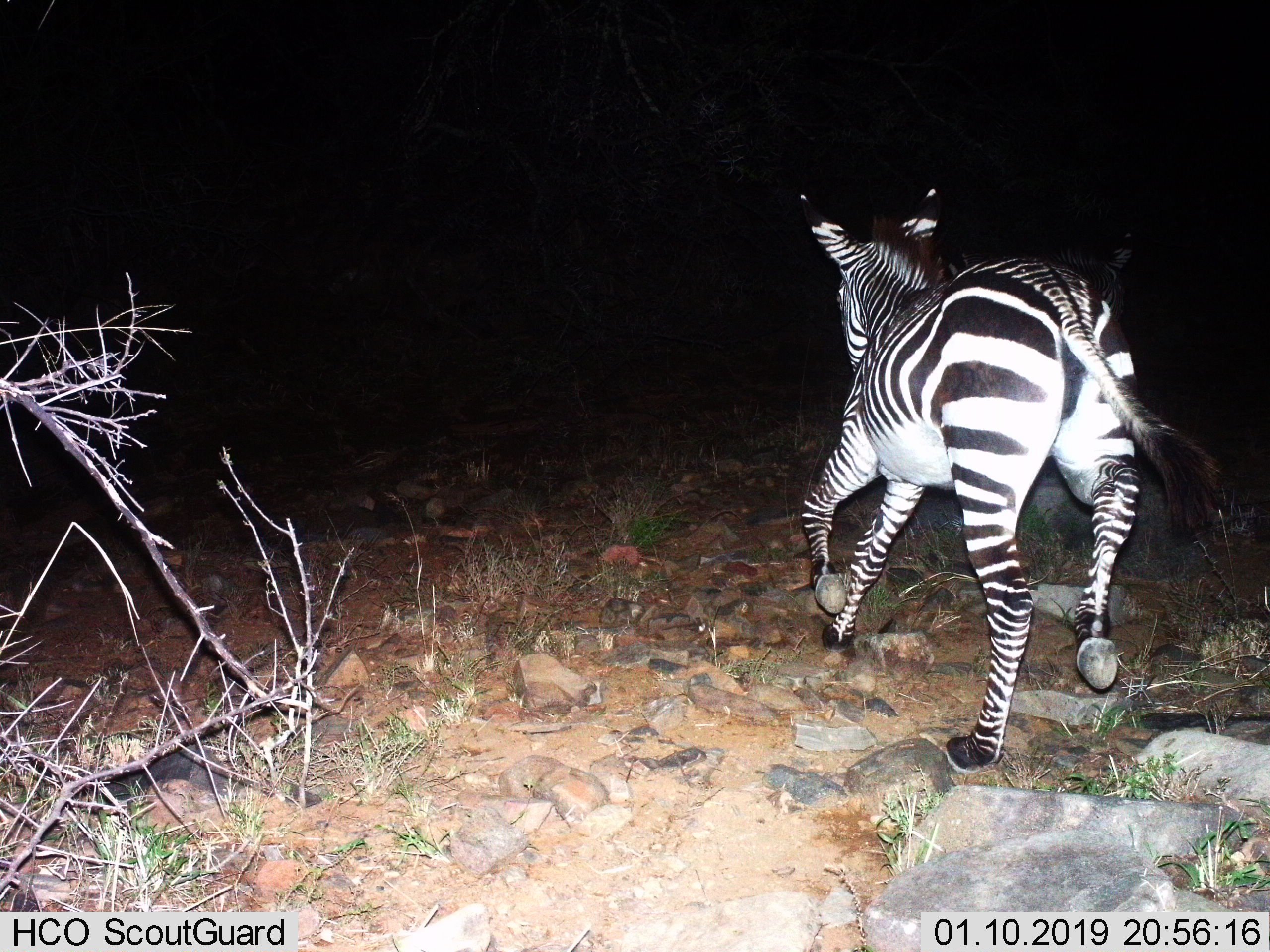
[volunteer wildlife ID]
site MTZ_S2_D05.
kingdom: Animalia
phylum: Chordata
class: Mammalia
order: Perissodactyla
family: Equidae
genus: Equus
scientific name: Equus zebra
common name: mountain zebra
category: zebramountain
Zebramountain (mountain zebra) (Equus zebra), count 1. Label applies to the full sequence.